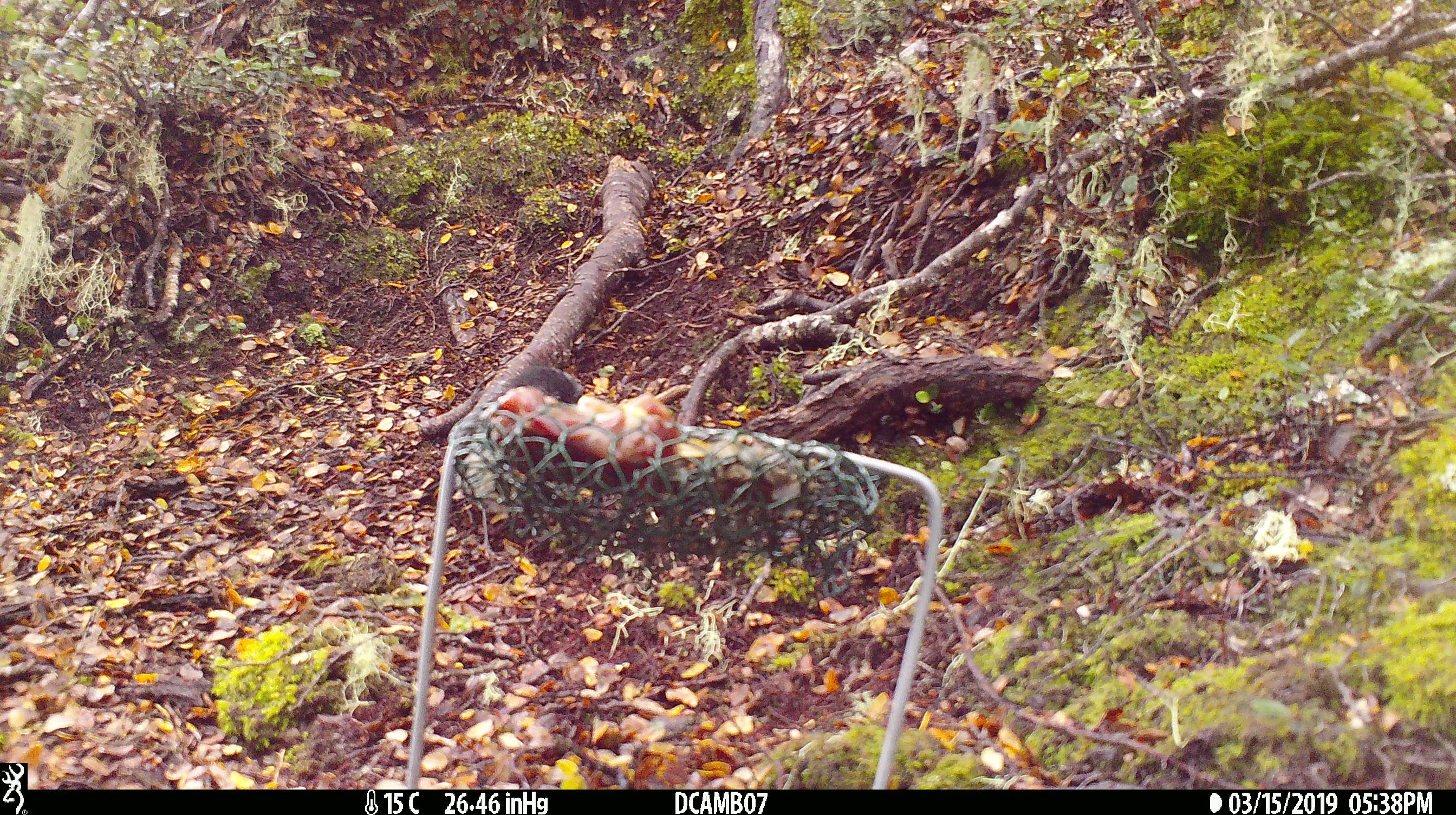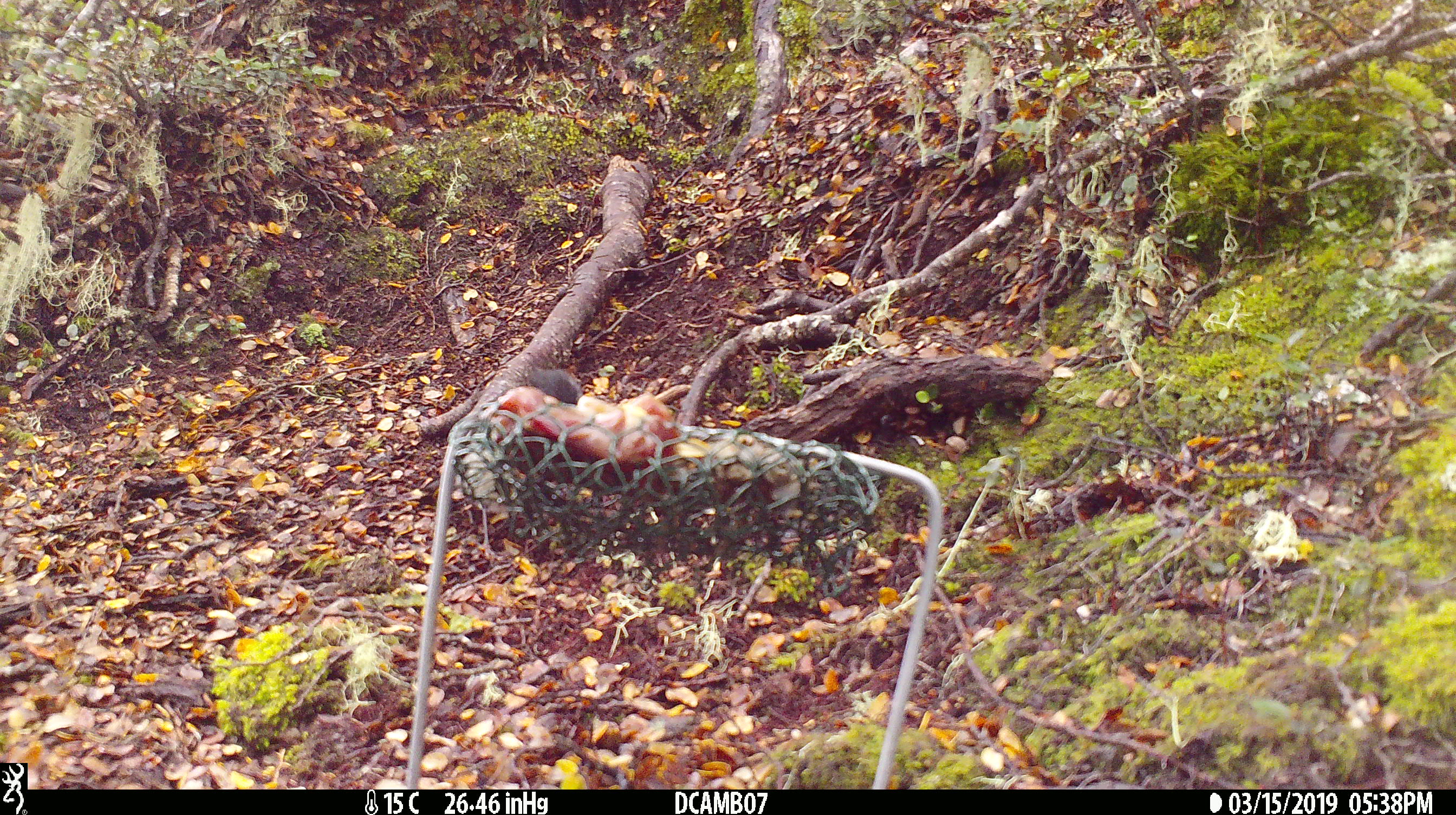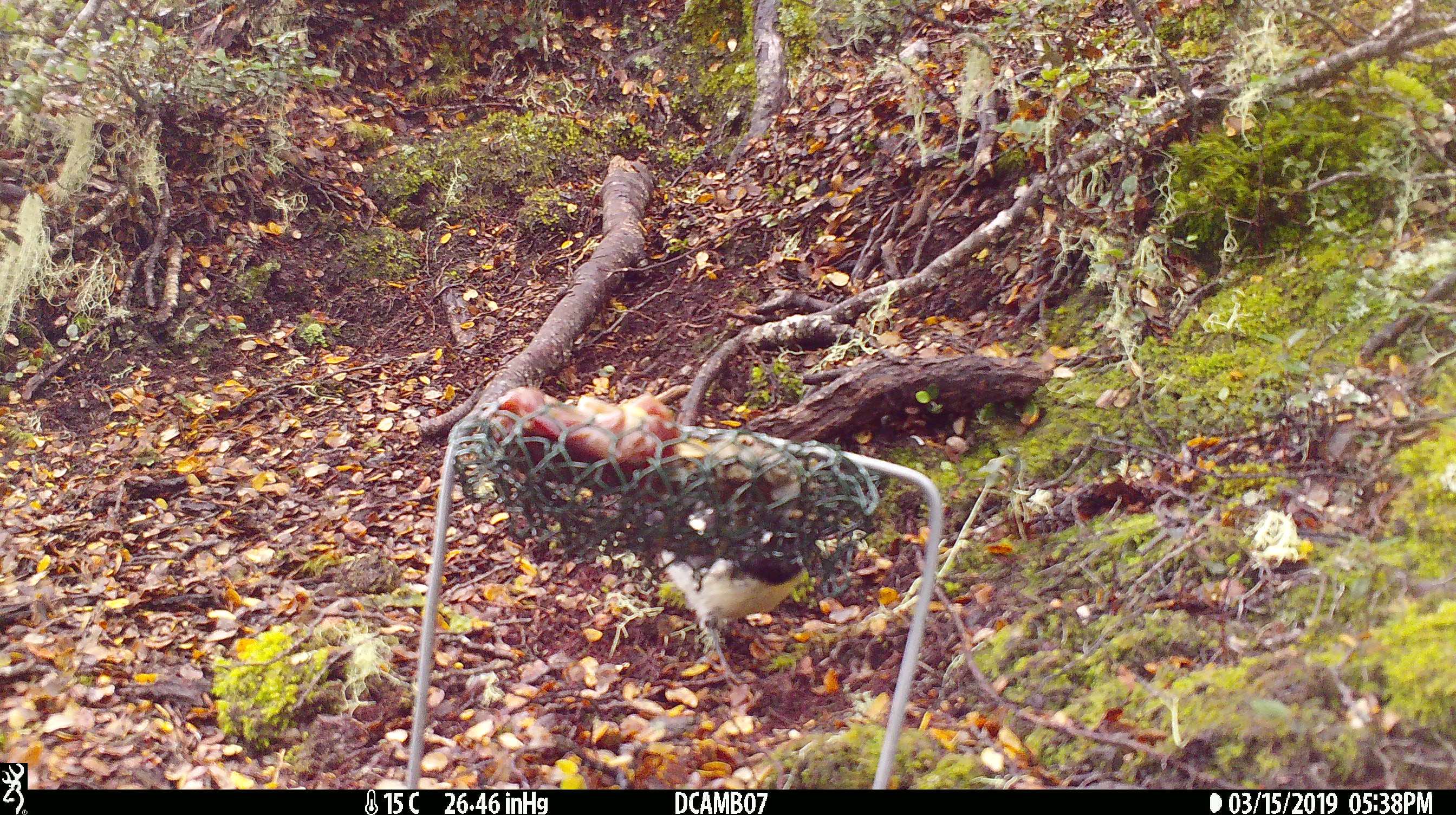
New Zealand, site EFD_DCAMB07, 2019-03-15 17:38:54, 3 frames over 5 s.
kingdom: Animalia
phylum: Chordata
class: Aves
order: Passeriformes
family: Petroicidae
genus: Petroica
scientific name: Petroica macrocephala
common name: tomtit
Tomtit (Petroica macrocephala).